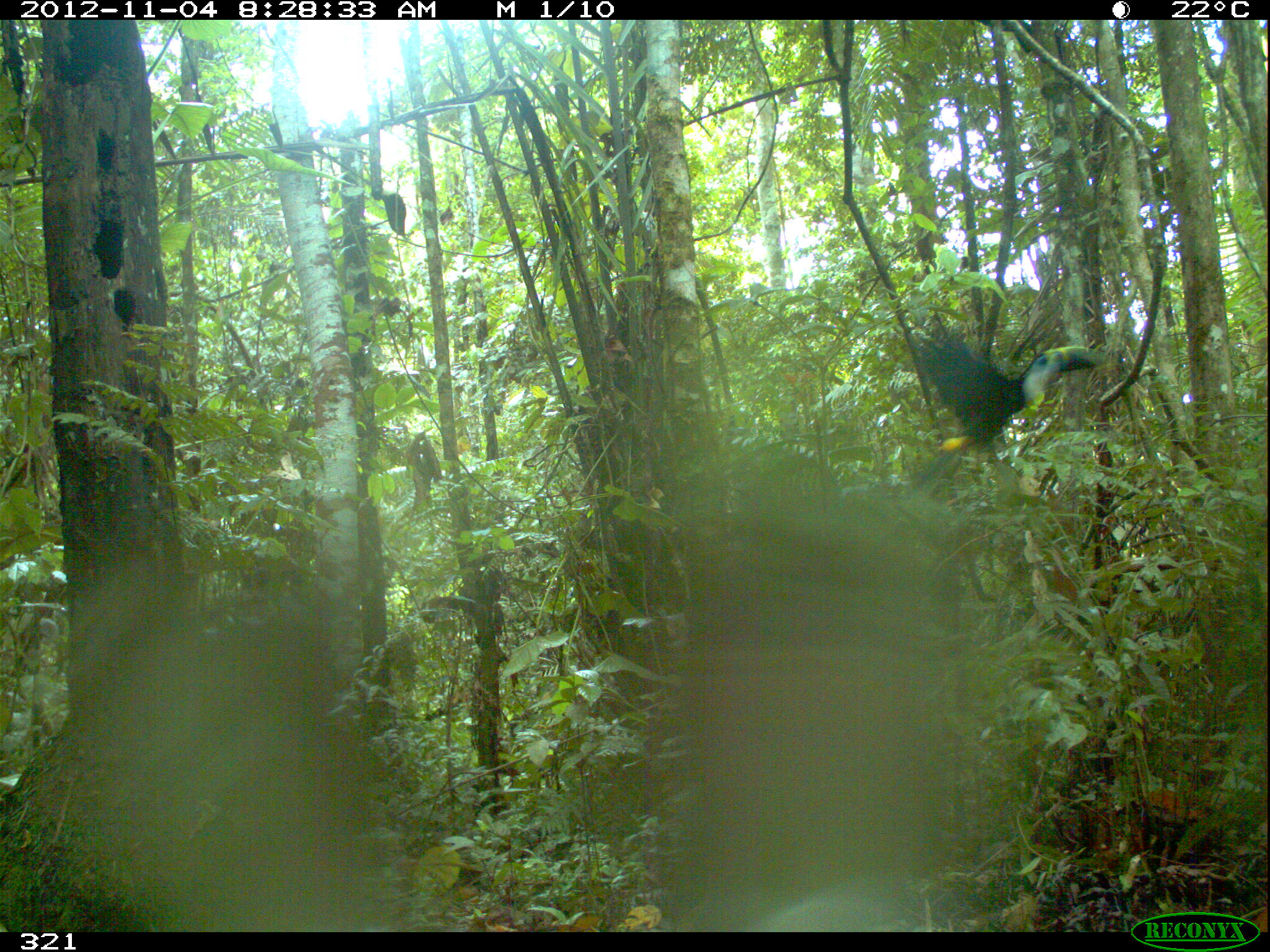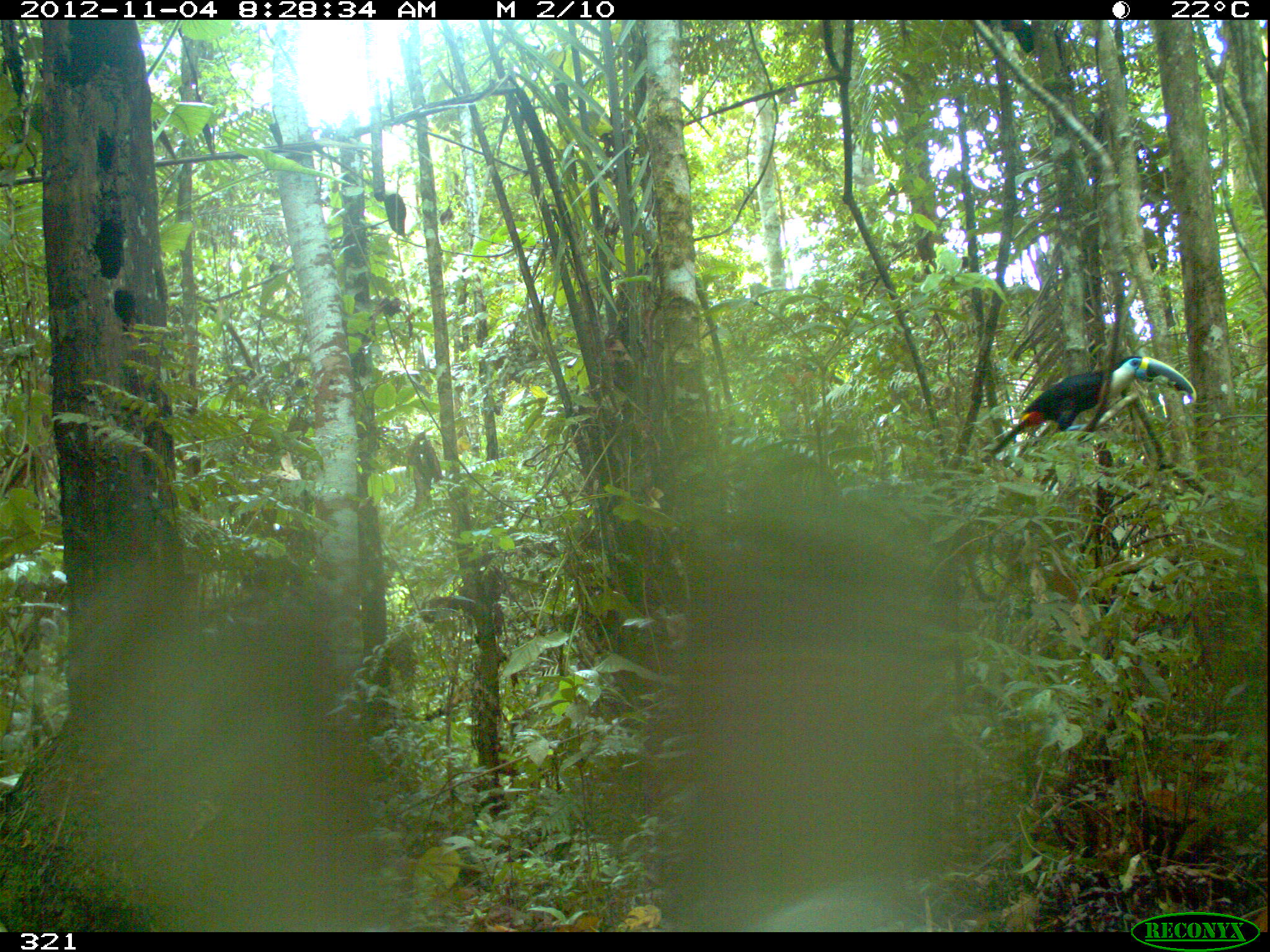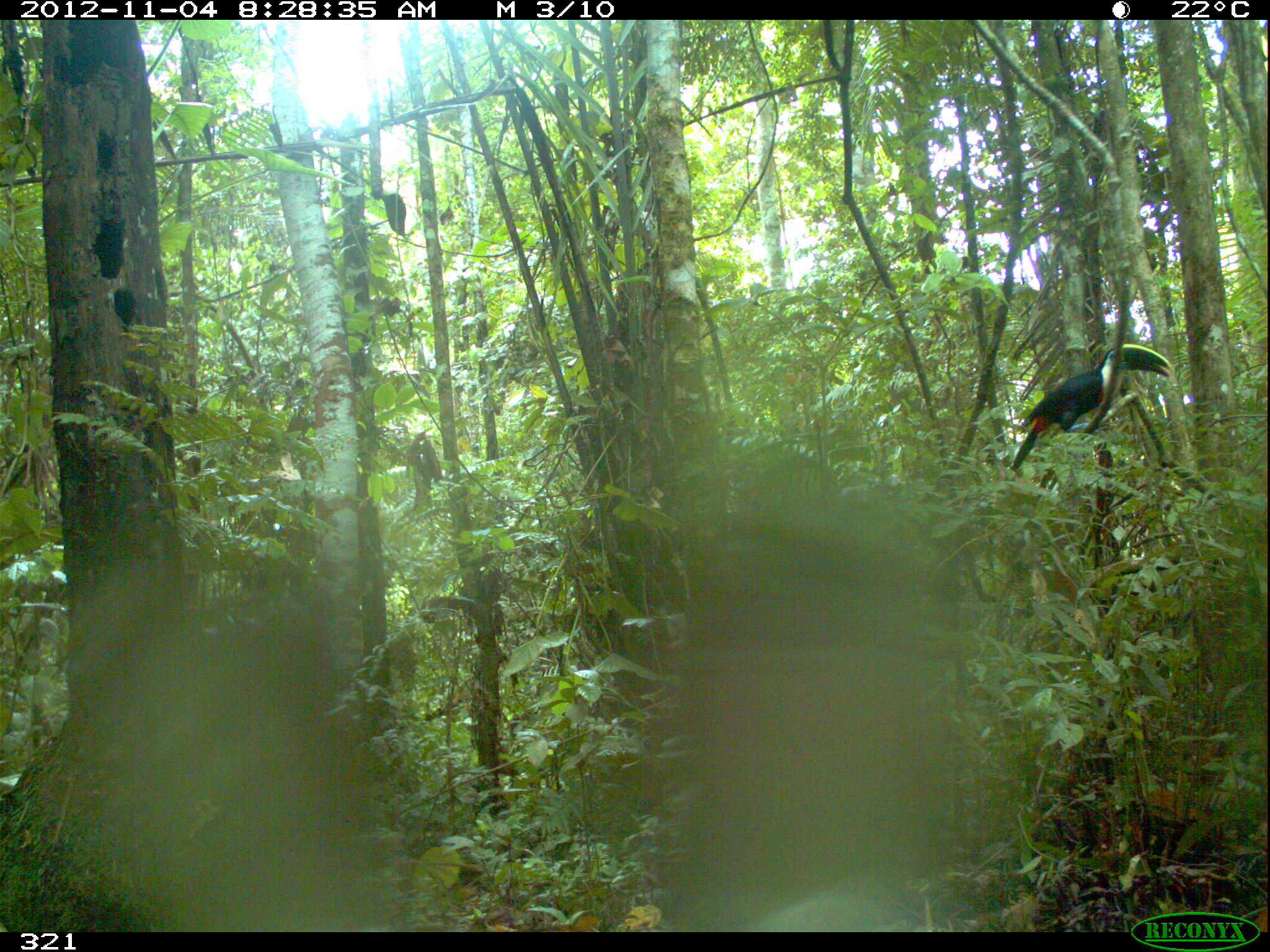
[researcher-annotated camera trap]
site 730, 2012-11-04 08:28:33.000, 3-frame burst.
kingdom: Animalia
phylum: Chordata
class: Aves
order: Piciformes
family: Ramphastidae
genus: Ramphastos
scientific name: Ramphastos tucanus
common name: white-throated toucan